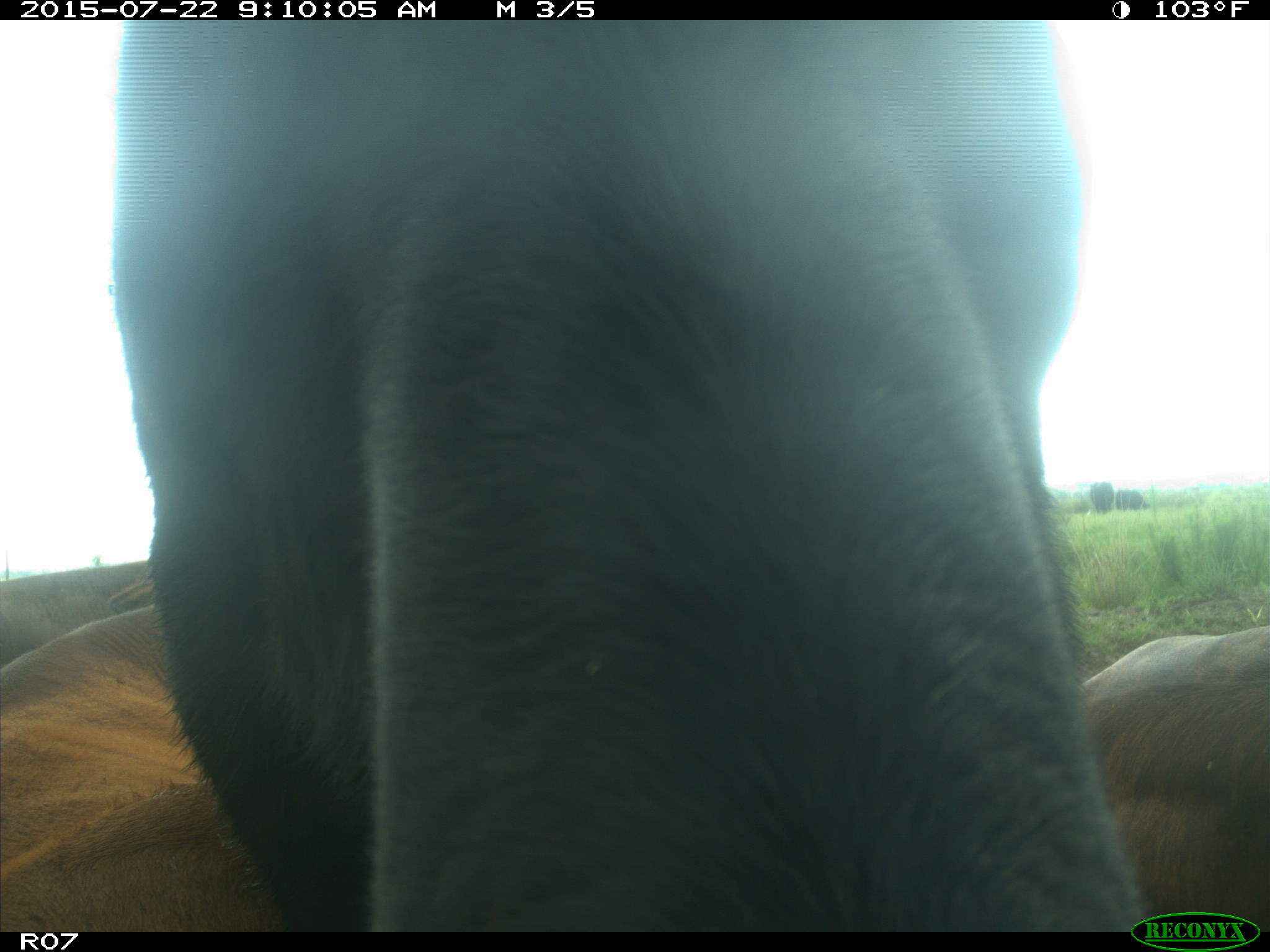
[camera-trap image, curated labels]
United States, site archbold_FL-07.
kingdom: Animalia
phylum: Chordata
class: Mammalia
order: Artiodactyla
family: Suidae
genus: Sus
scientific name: Sus scrofa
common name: wild boar